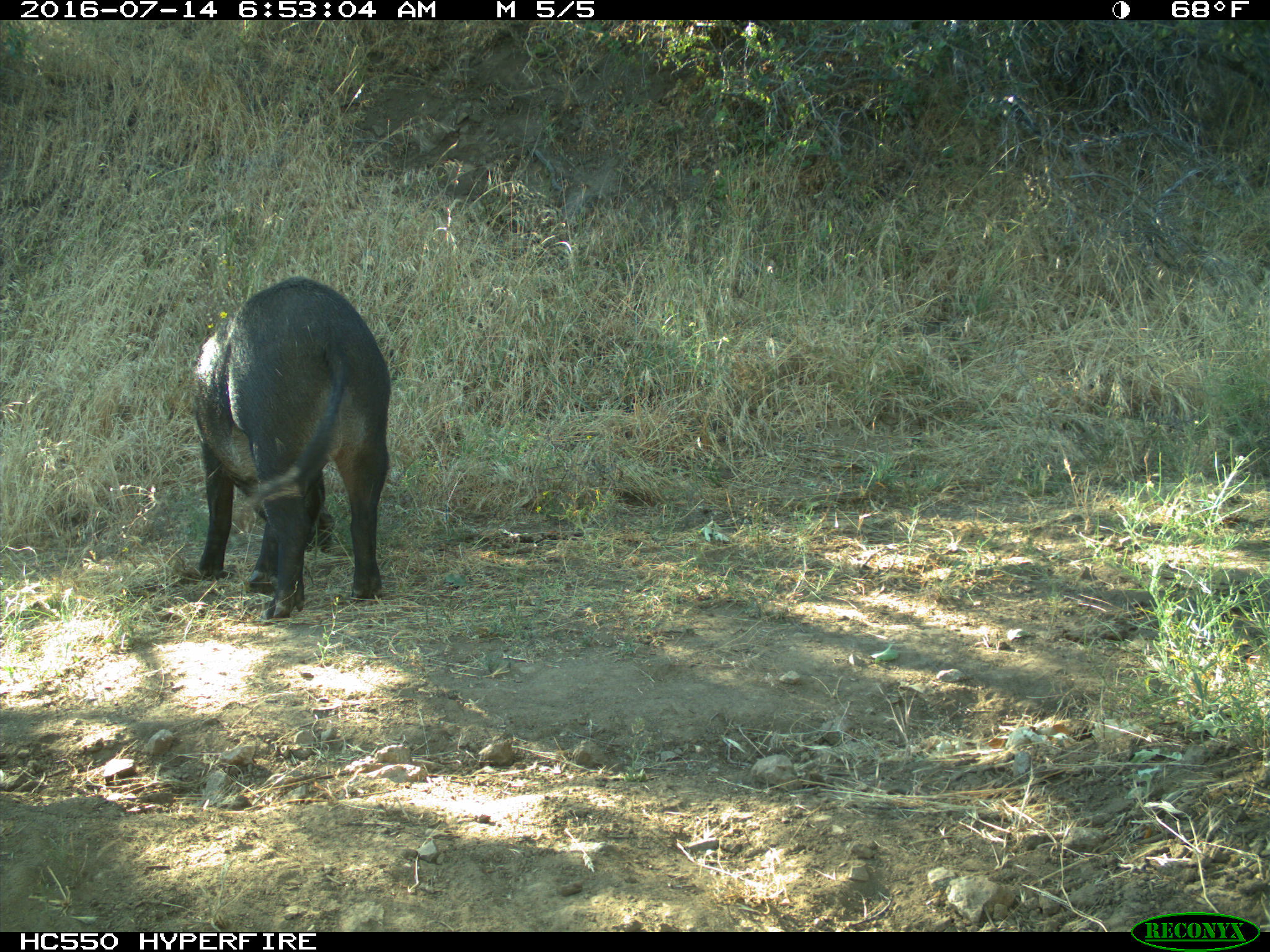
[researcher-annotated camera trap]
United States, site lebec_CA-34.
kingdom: Animalia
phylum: Chordata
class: Mammalia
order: Artiodactyla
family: Suidae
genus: Sus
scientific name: Sus scrofa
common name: wild boar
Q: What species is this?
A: Sus scrofa (wild boar).